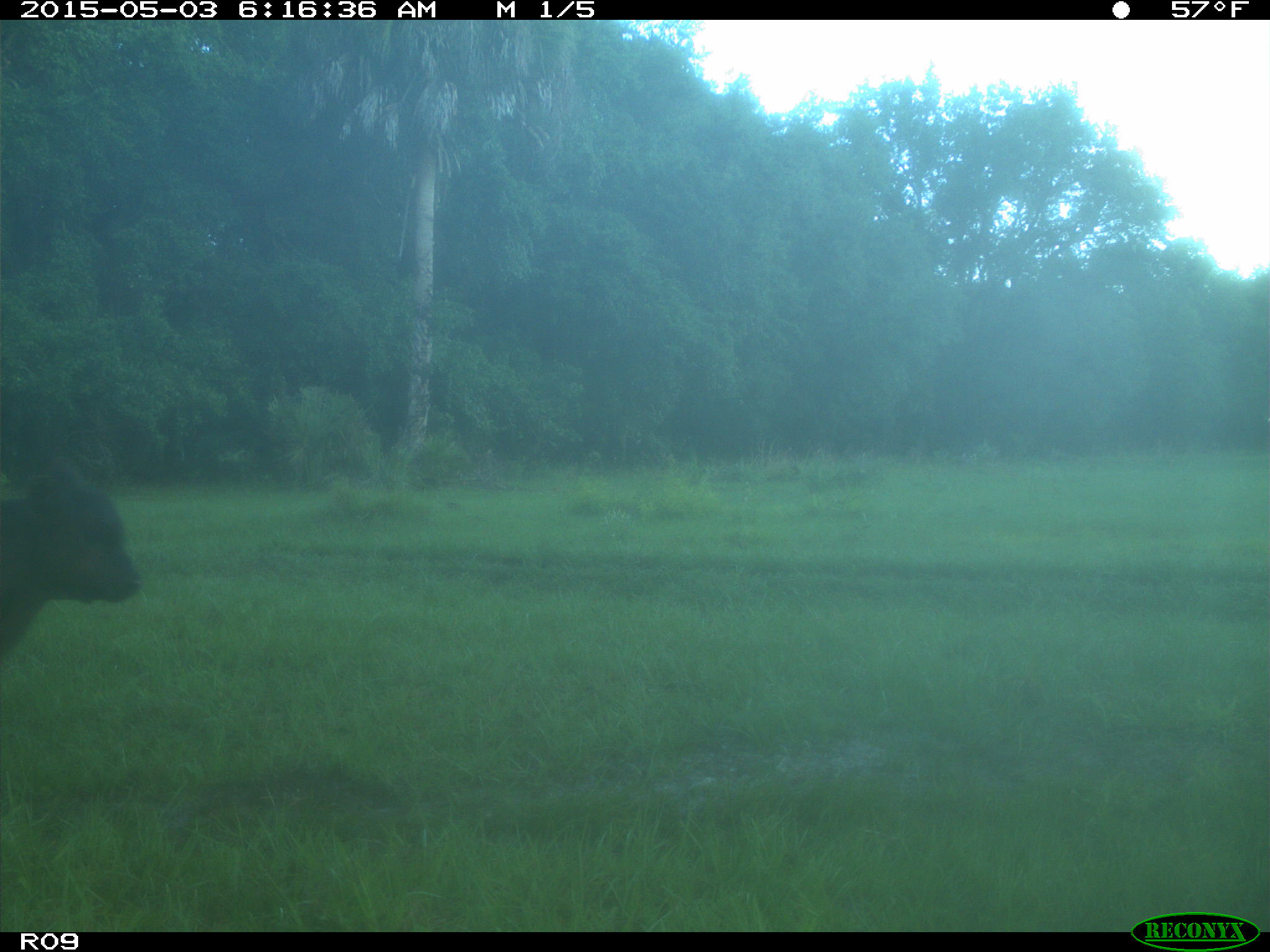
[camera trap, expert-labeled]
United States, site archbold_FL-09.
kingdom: Animalia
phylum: Chordata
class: Mammalia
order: Artiodactyla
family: Bovidae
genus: Bos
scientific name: Bos taurus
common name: domestic cow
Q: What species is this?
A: Bos taurus (domestic cow).